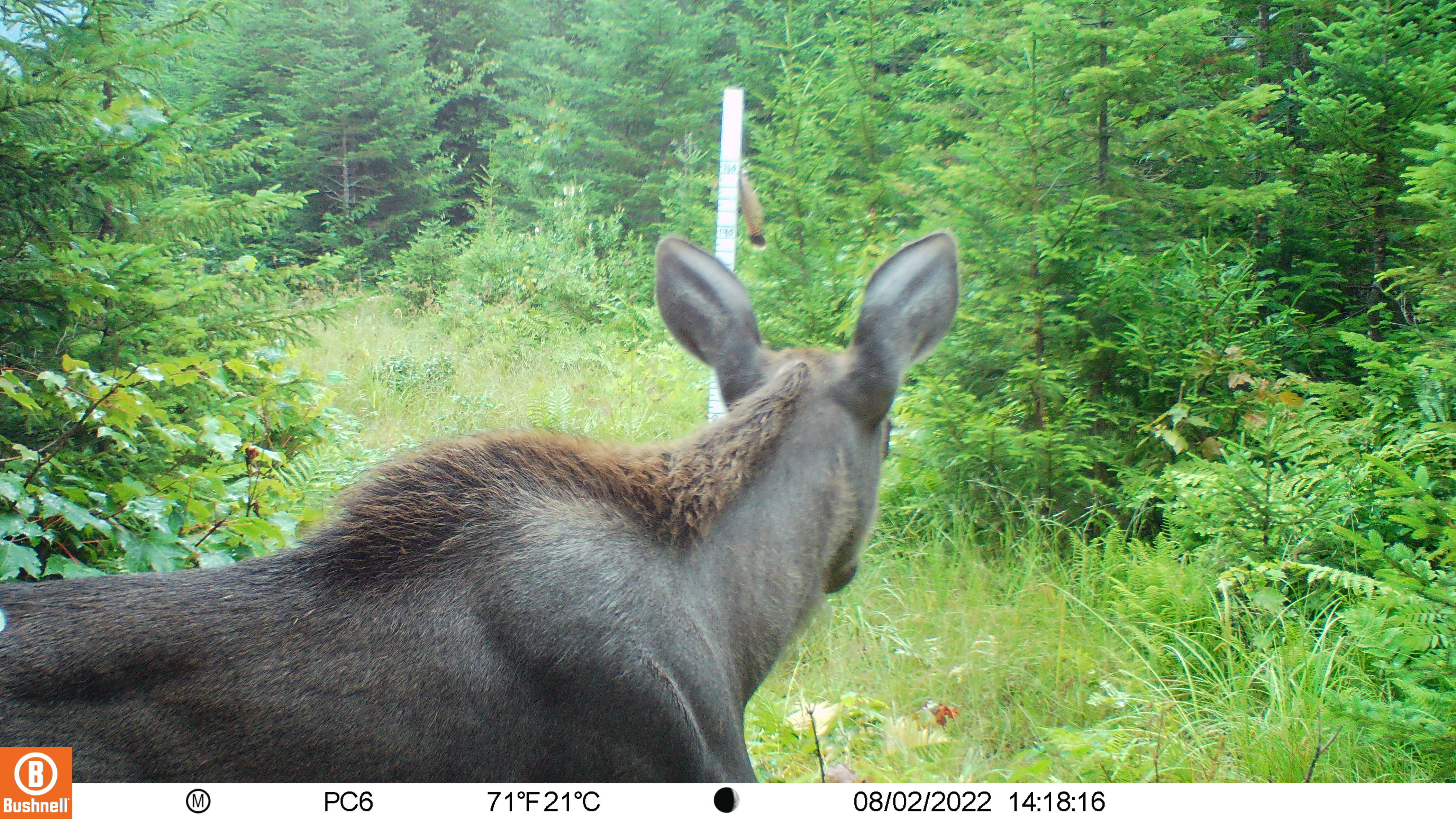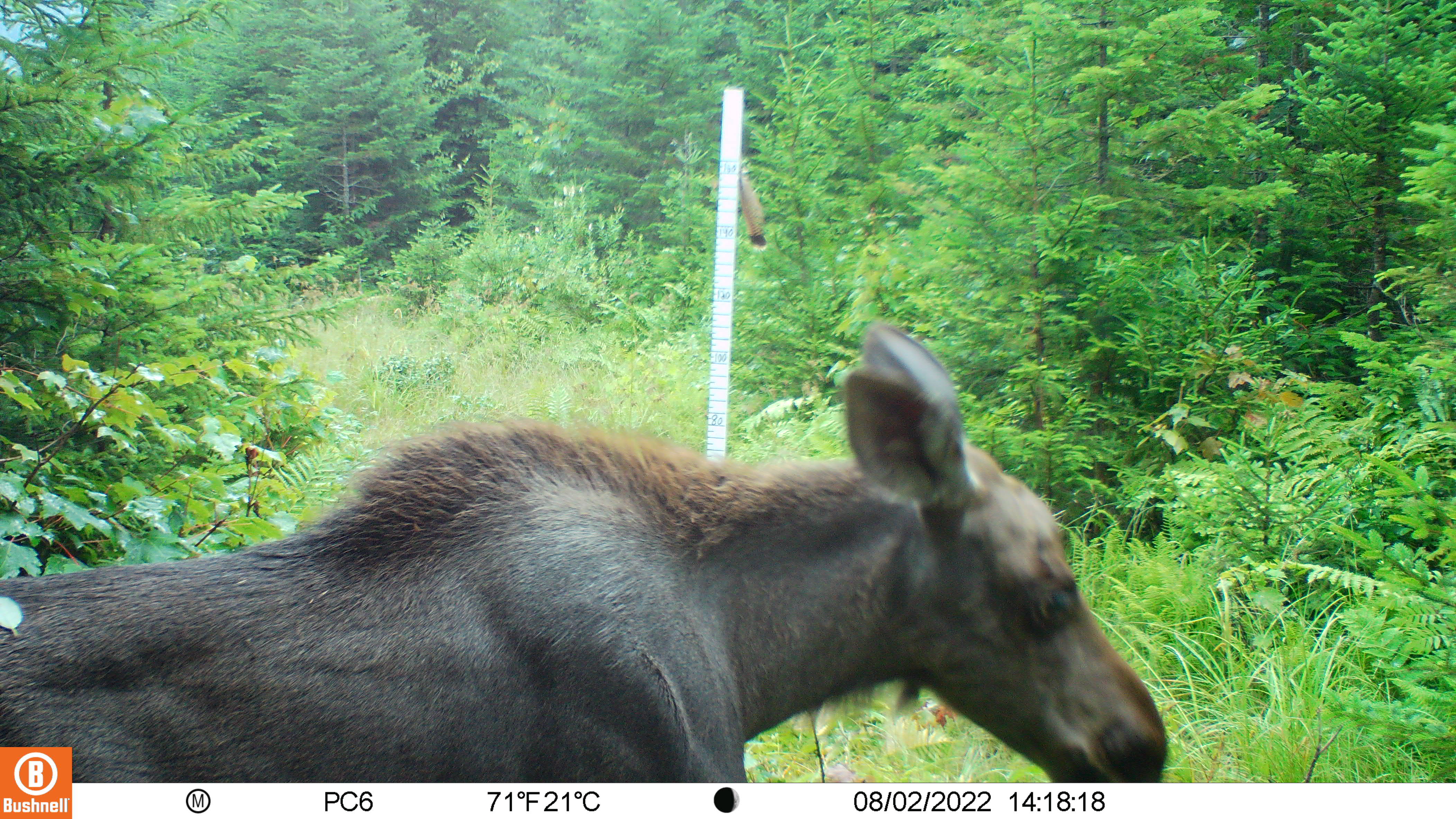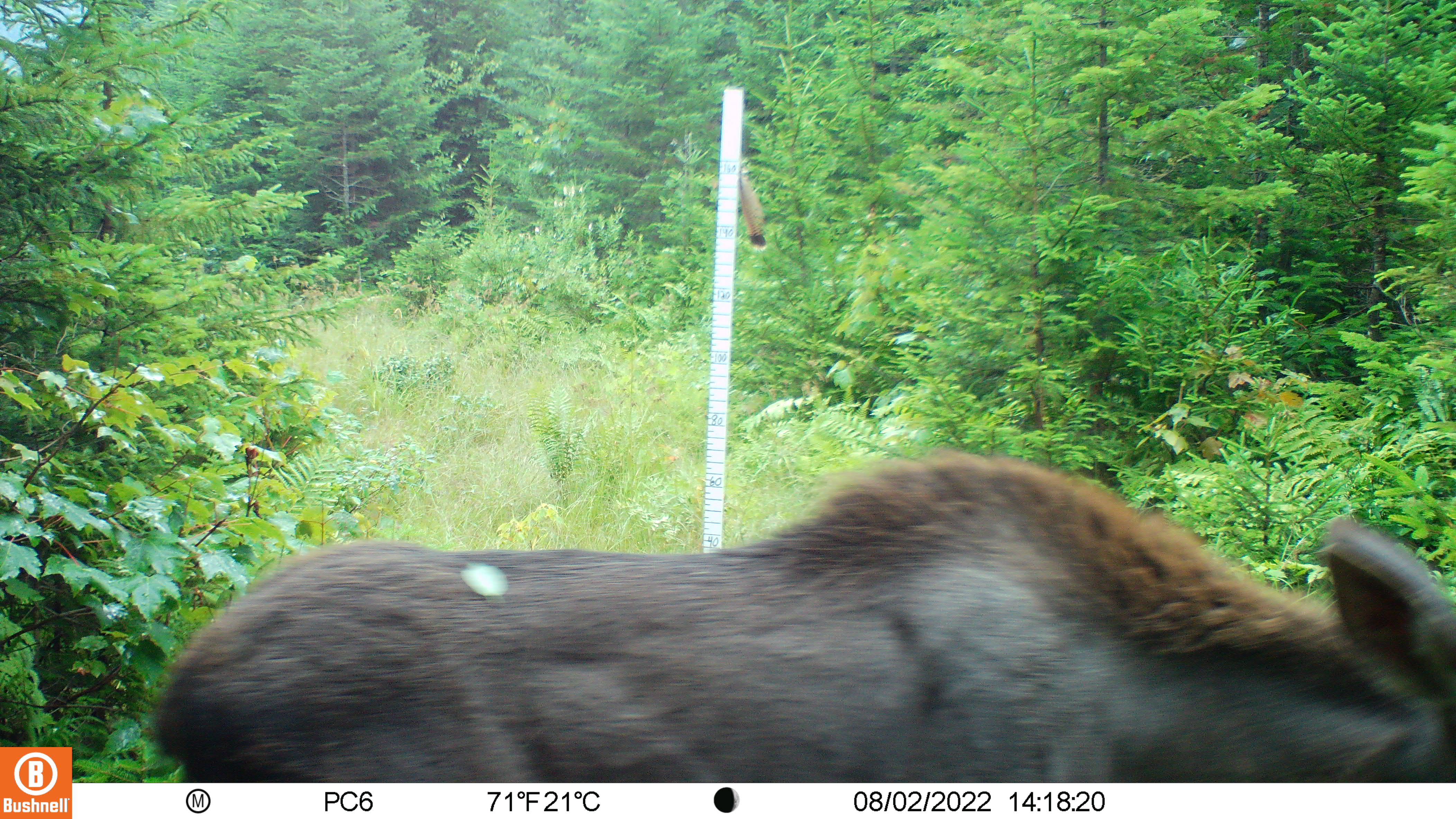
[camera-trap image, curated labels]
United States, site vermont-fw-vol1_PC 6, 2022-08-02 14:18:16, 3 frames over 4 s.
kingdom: Animalia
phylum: Chordata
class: Mammalia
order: Artiodactyla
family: Cervidae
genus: Alces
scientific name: Alces alces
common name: moose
Moose (Alces alces).